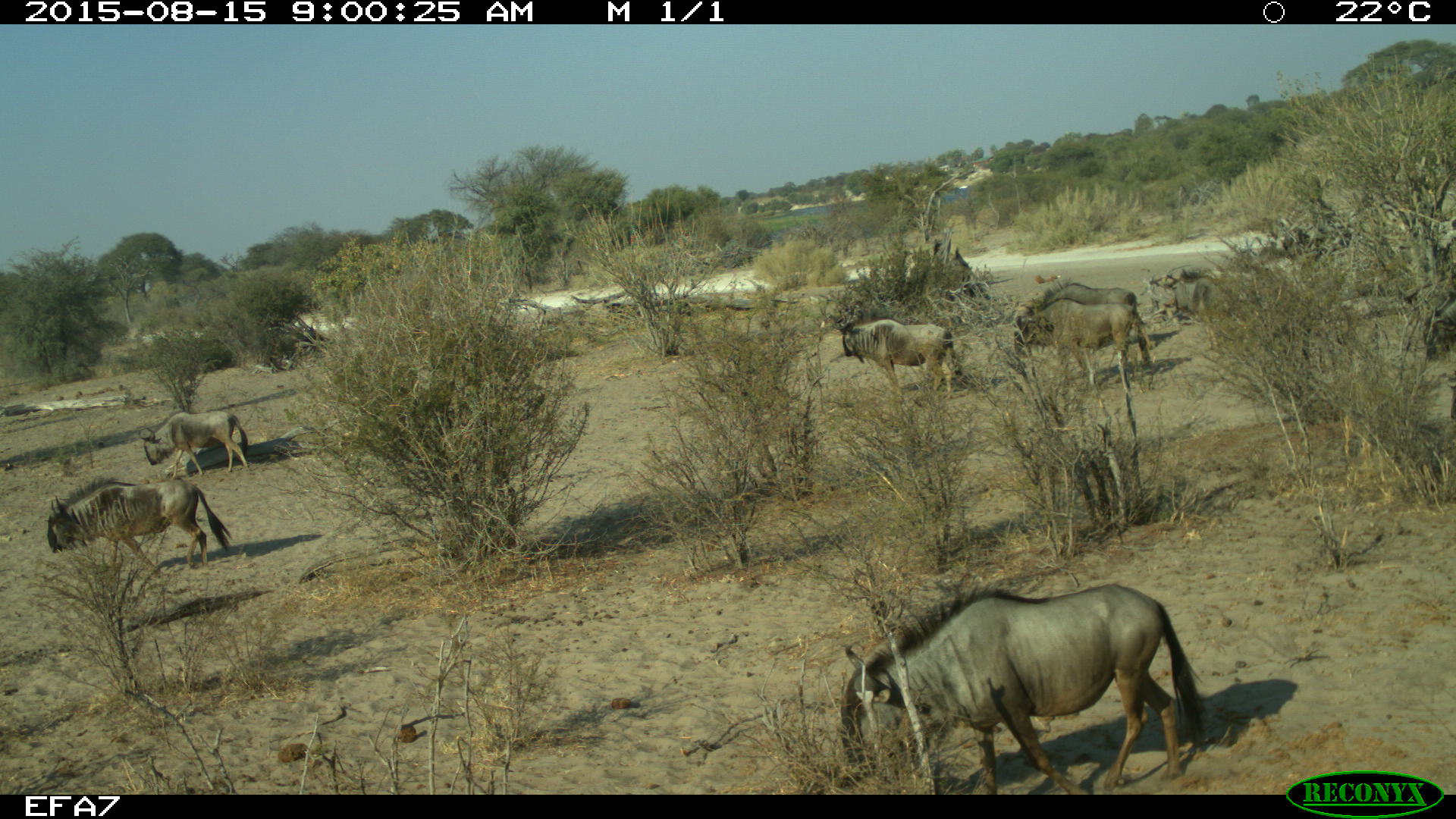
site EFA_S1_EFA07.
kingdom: Animalia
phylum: Chordata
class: Mammalia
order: Artiodactyla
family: Bovidae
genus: Connochaetes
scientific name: Connochaetes taurinus taurinus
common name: blue wildebeest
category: wildebeestblue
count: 7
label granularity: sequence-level